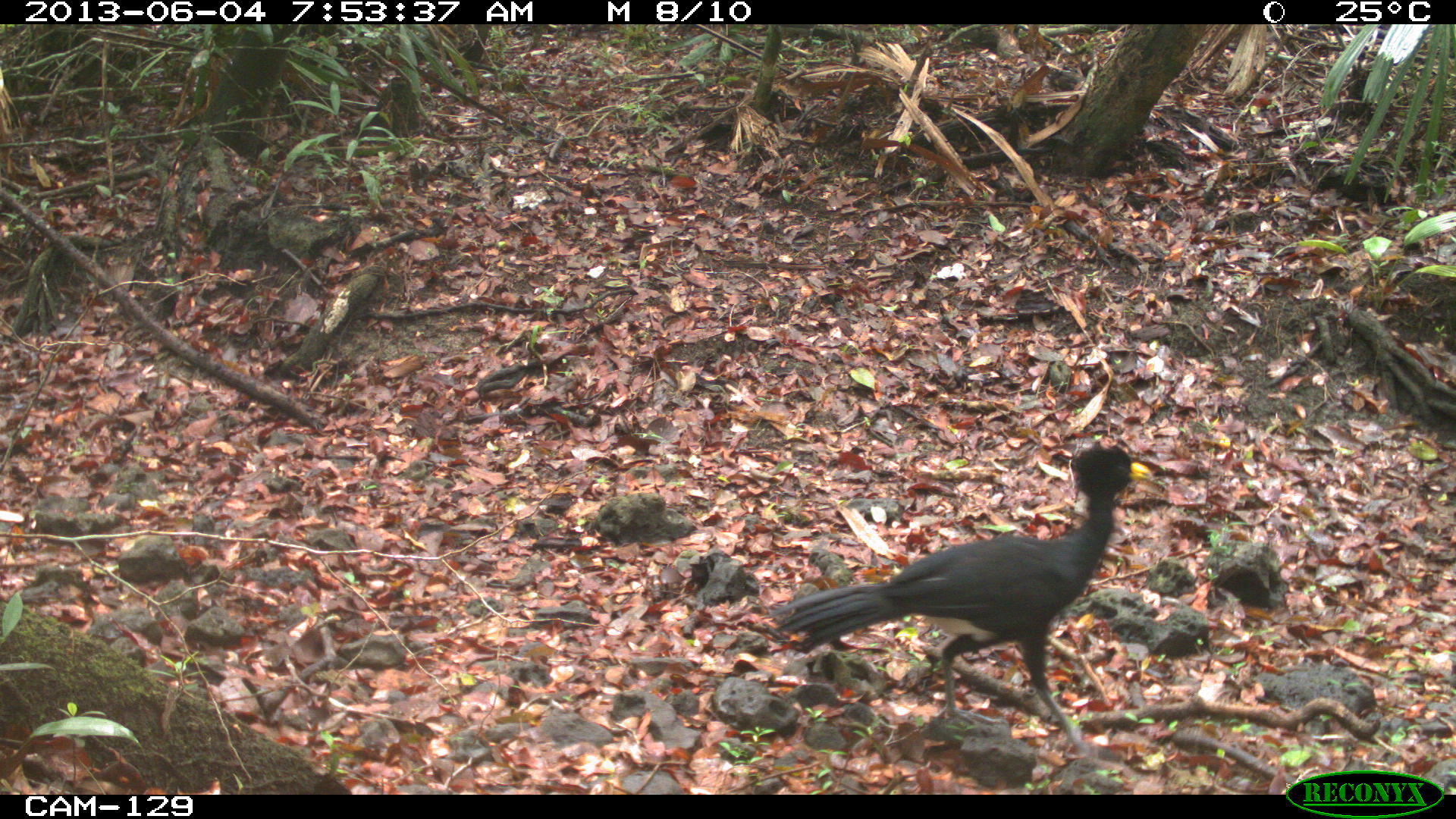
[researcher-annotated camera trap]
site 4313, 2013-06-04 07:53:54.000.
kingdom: Animalia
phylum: Chordata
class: Aves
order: Galliformes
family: Cracidae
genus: Crax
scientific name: Crax rubra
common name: great curassow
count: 2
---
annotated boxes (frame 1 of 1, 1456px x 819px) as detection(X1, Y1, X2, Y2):
crax rubra: detection(757, 439, 1153, 758)